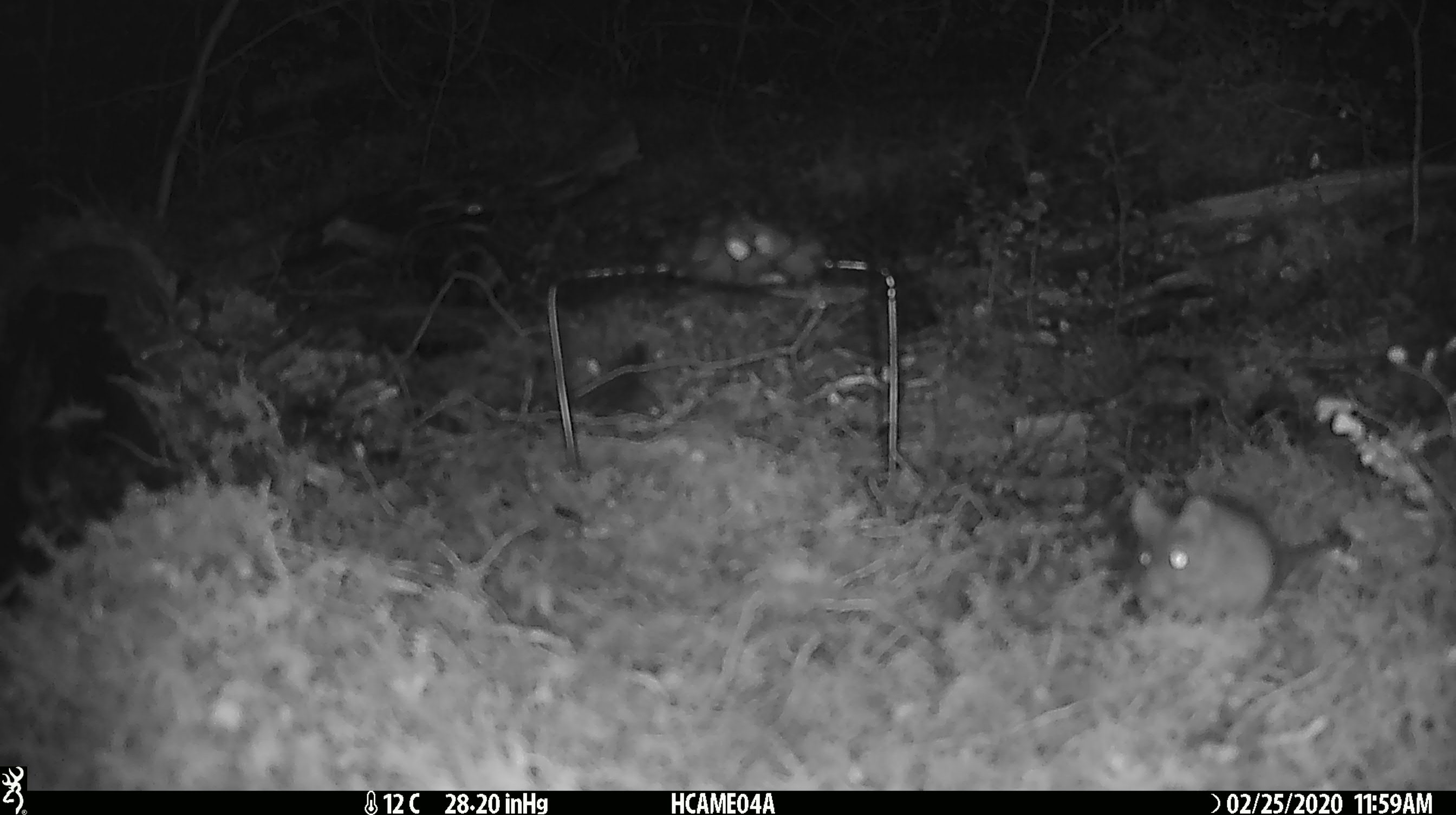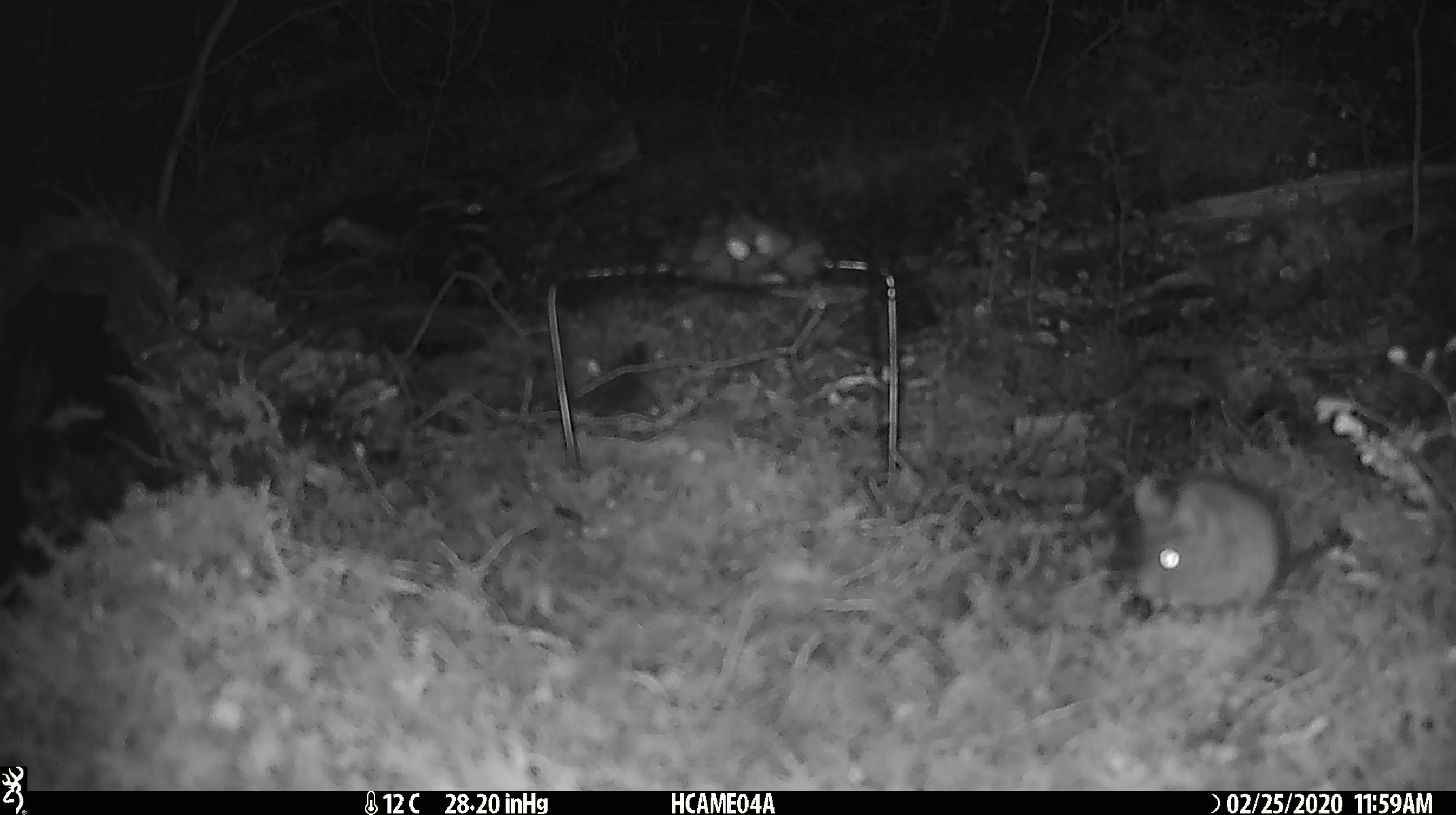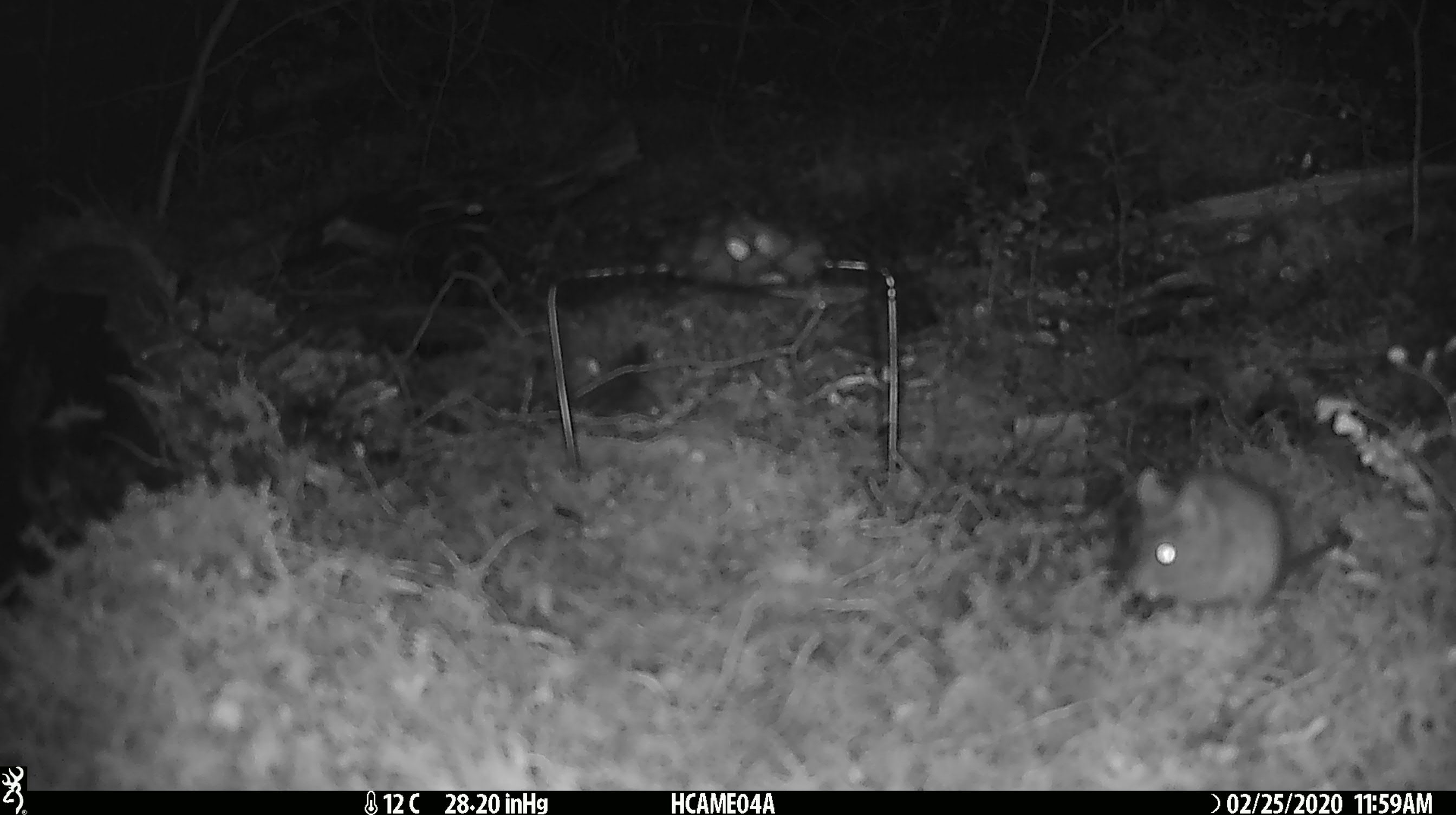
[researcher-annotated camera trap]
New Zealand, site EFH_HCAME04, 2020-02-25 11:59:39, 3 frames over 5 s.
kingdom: Animalia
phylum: Chordata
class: Mammalia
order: Rodentia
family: Muridae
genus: Mus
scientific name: Mus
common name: mouse